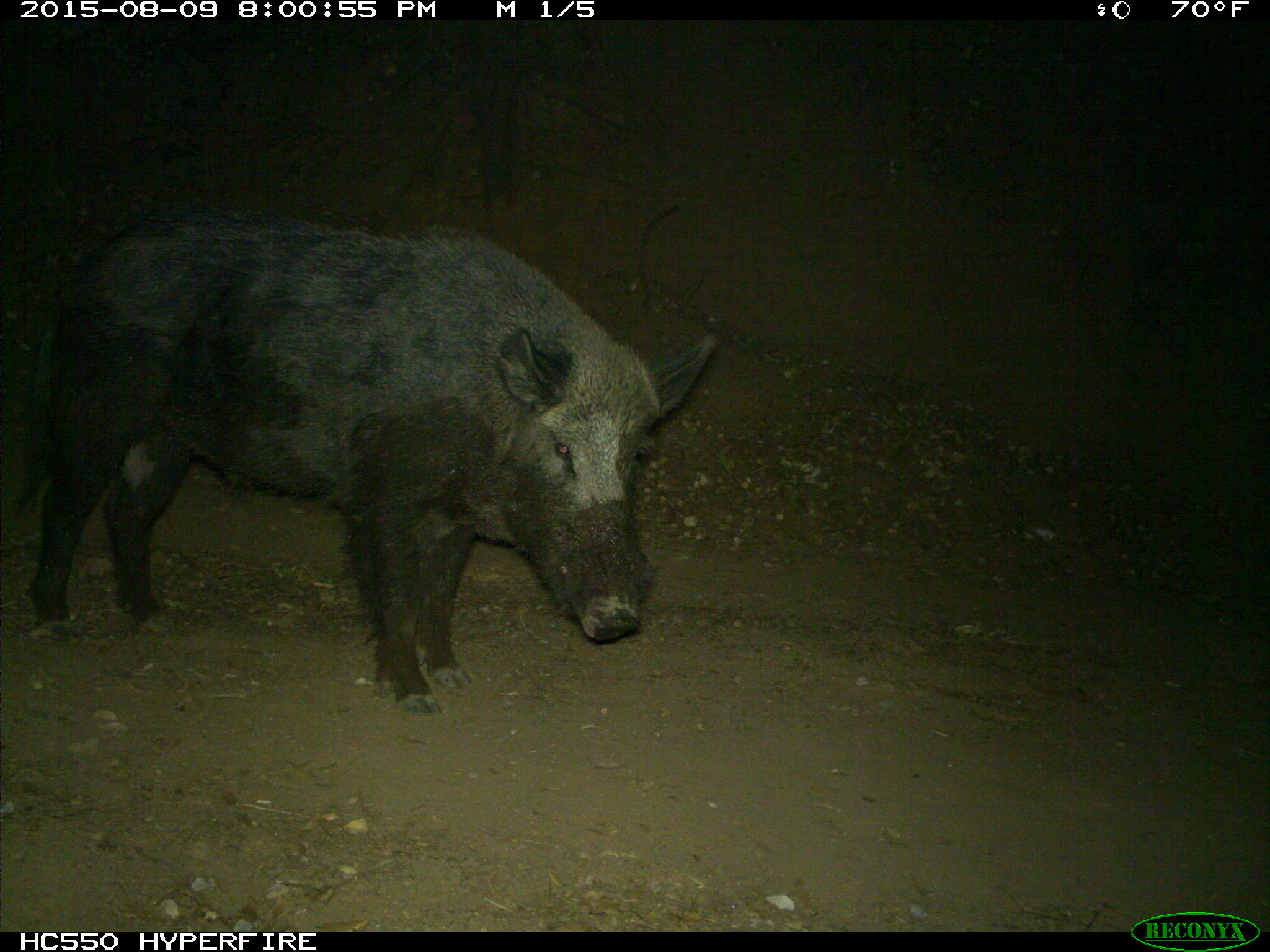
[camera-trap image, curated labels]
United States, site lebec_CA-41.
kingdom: Animalia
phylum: Chordata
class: Mammalia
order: Artiodactyla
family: Suidae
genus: Sus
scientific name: Sus scrofa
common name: wild boar